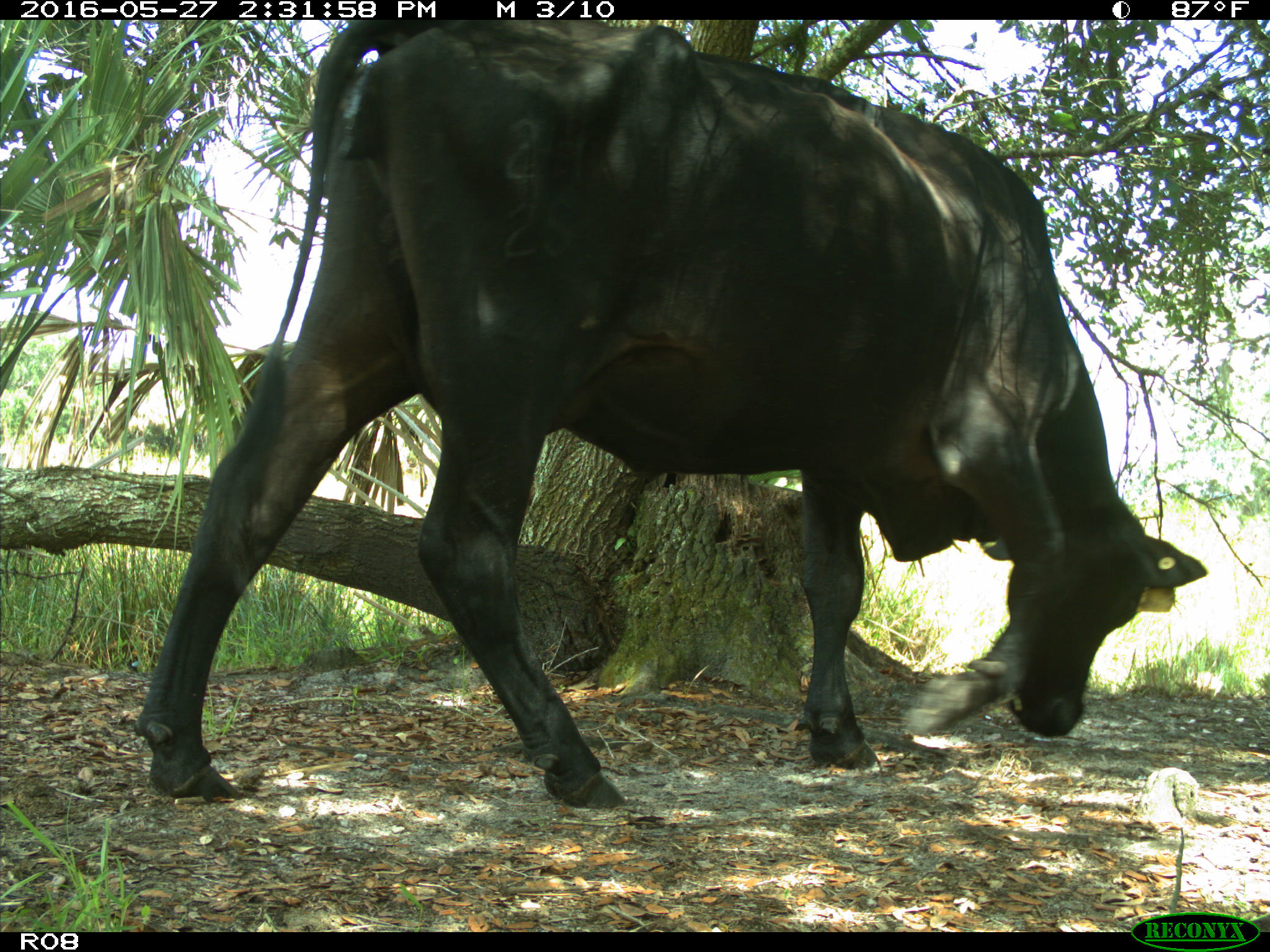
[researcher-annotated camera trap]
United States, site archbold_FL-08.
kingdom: Animalia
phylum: Chordata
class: Mammalia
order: Artiodactyla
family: Bovidae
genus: Bos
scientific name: Bos taurus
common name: domestic cow